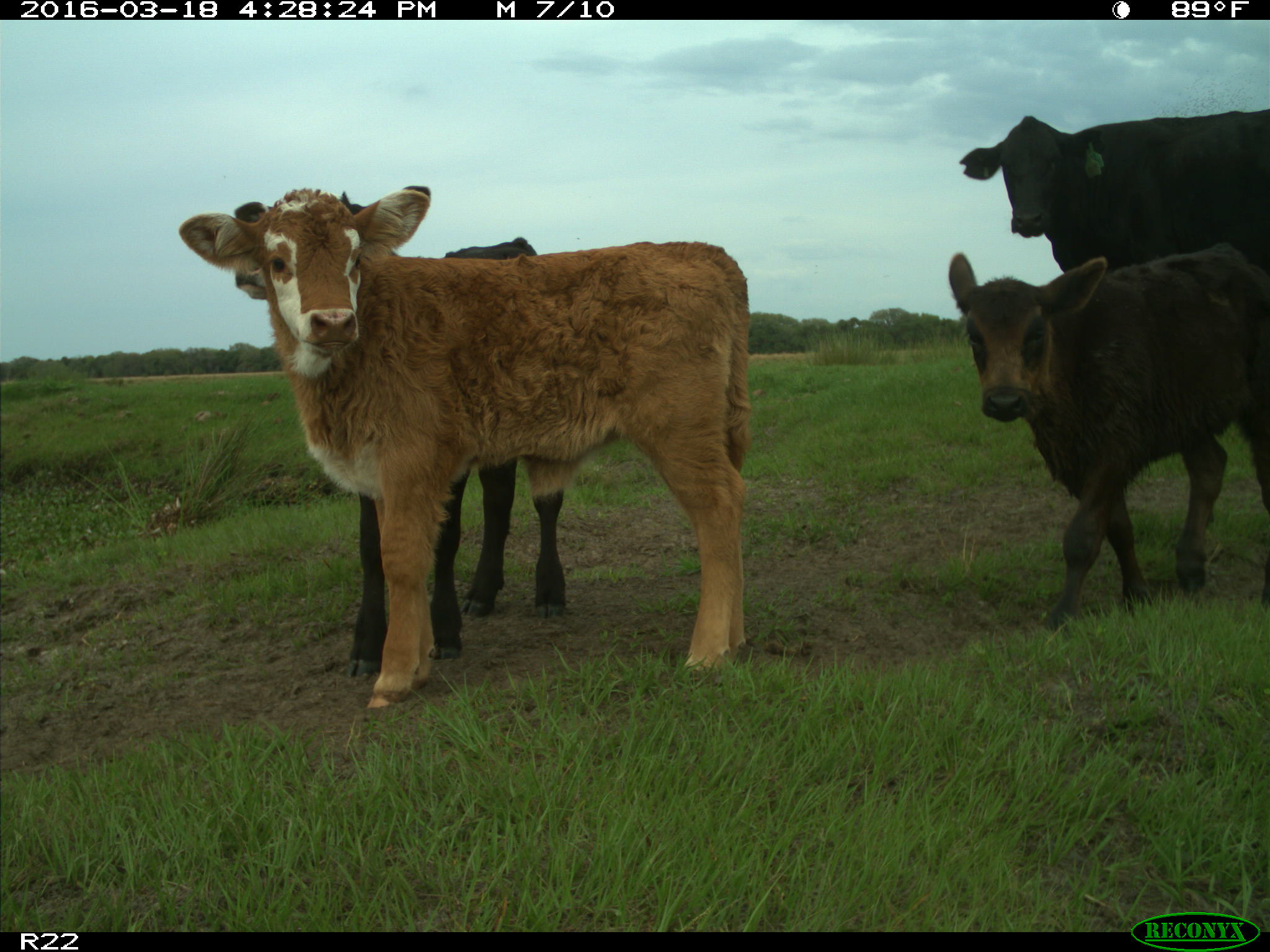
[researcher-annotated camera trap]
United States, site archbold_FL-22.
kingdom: Animalia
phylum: Chordata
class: Mammalia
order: Artiodactyla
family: Bovidae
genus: Bos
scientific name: Bos taurus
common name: domestic cow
Bos taurus (domestic cow).